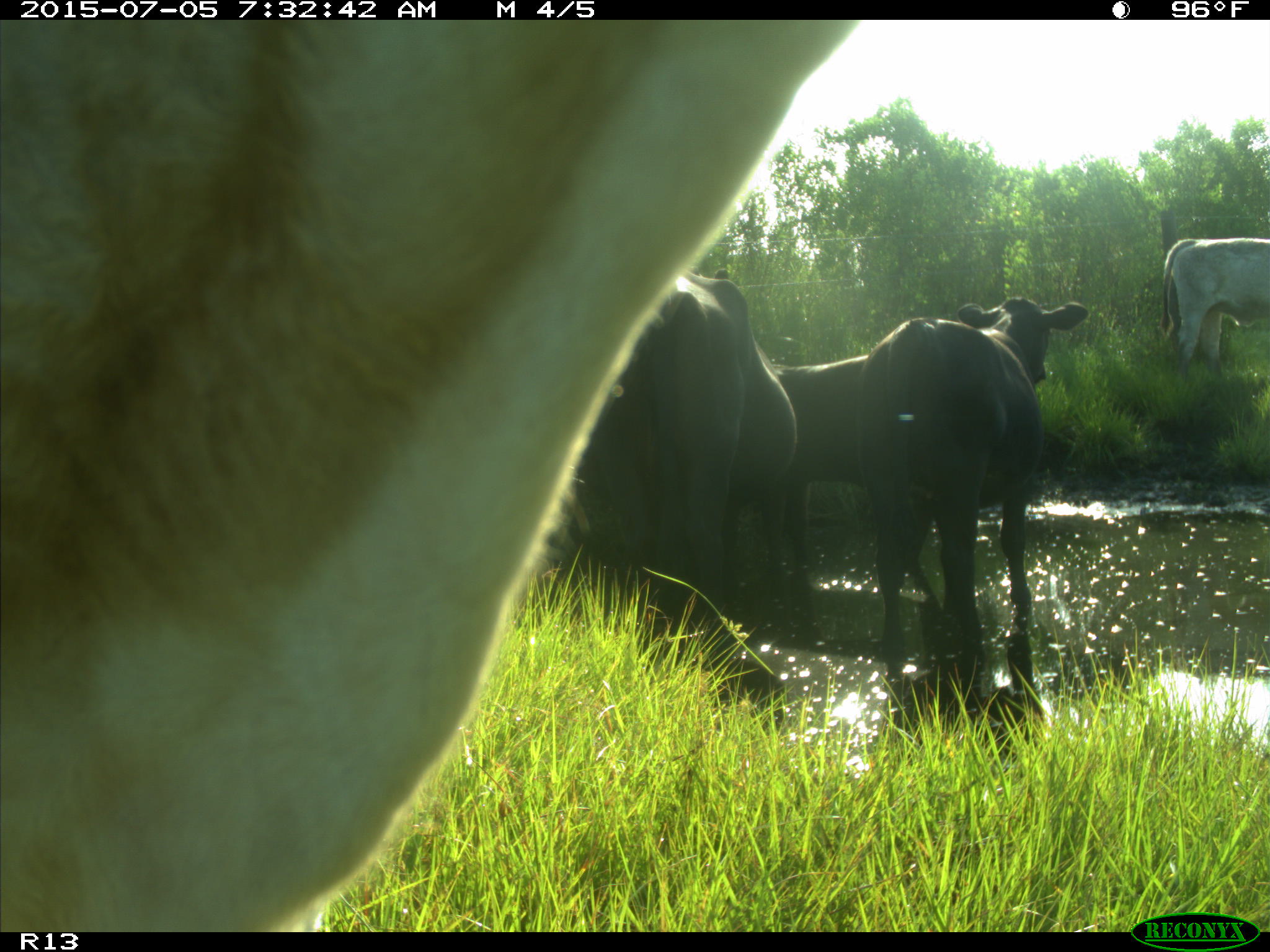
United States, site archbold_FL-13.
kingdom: Animalia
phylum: Chordata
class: Mammalia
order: Artiodactyla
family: Bovidae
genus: Bos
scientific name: Bos taurus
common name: domestic cow